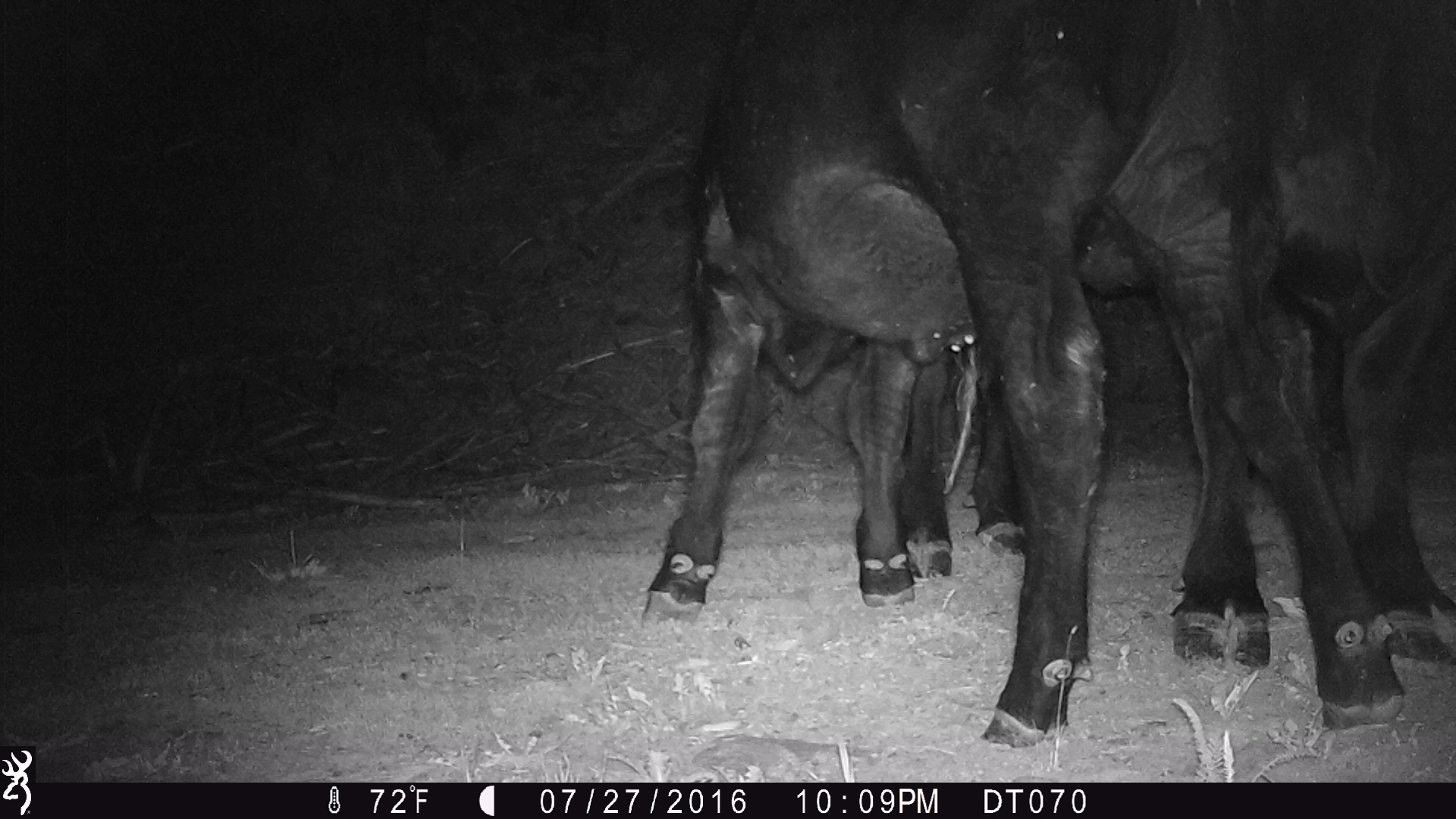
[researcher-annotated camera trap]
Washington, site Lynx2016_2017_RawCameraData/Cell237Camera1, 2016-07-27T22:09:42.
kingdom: Animalia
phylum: Chordata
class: Mammalia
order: Artiodactyla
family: Bovidae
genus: Bos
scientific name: Bos taurus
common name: domestic cattle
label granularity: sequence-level